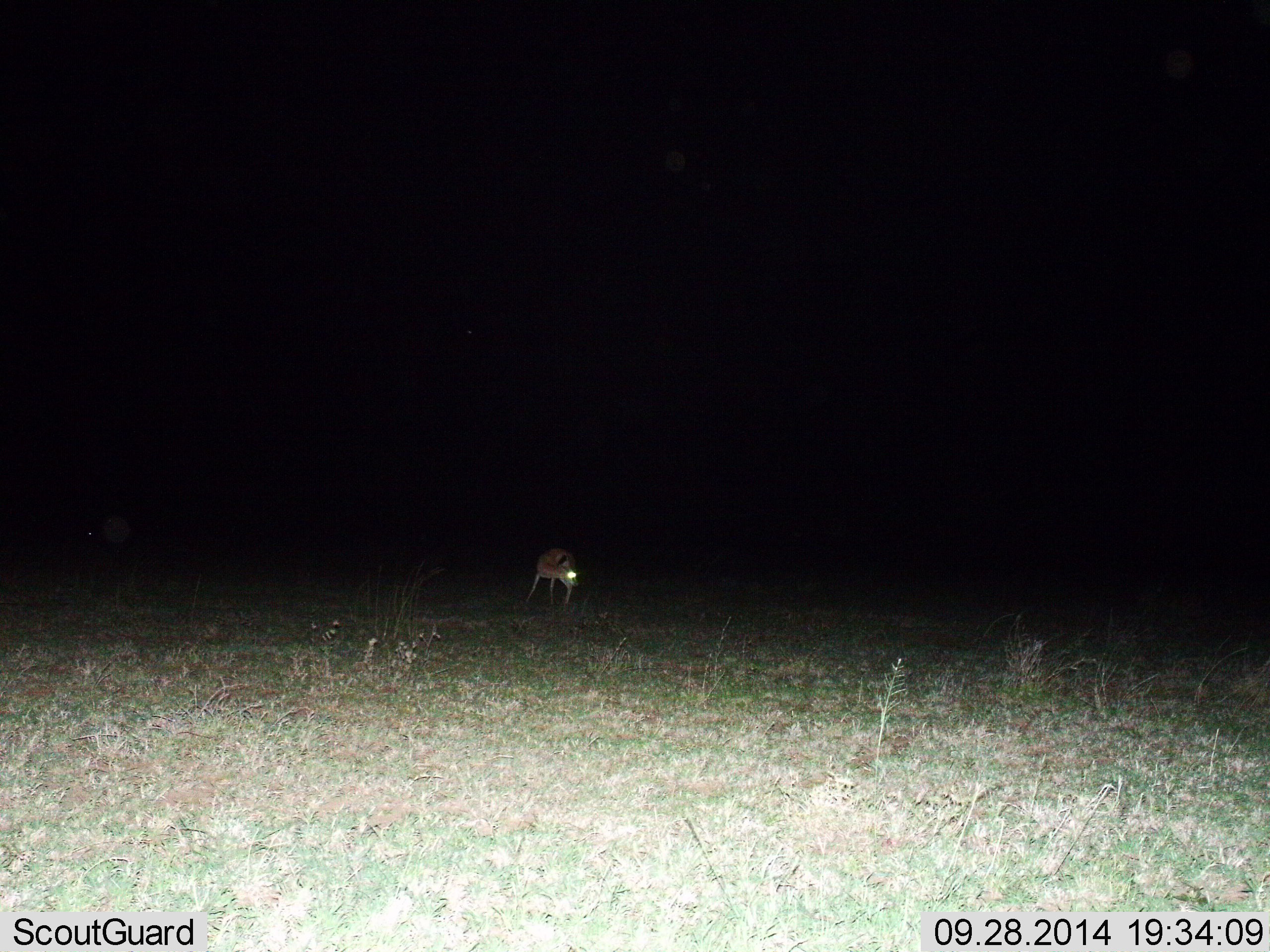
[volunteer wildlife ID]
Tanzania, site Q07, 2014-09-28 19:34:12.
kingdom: Animalia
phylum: Chordata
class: Mammalia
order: Artiodactyla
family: Bovidae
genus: Eudorcas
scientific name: Eudorcas thomsonii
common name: thomson's gazelle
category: gazellethomsons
Gazellethomsons (thomson's gazelle) (Eudorcas thomsonii), count 1. Behavior (volunteer vote fractions): standing 83%, resting 0%, moving 17%, interacting 0%. Young present (vote fraction): 0%. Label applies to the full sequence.